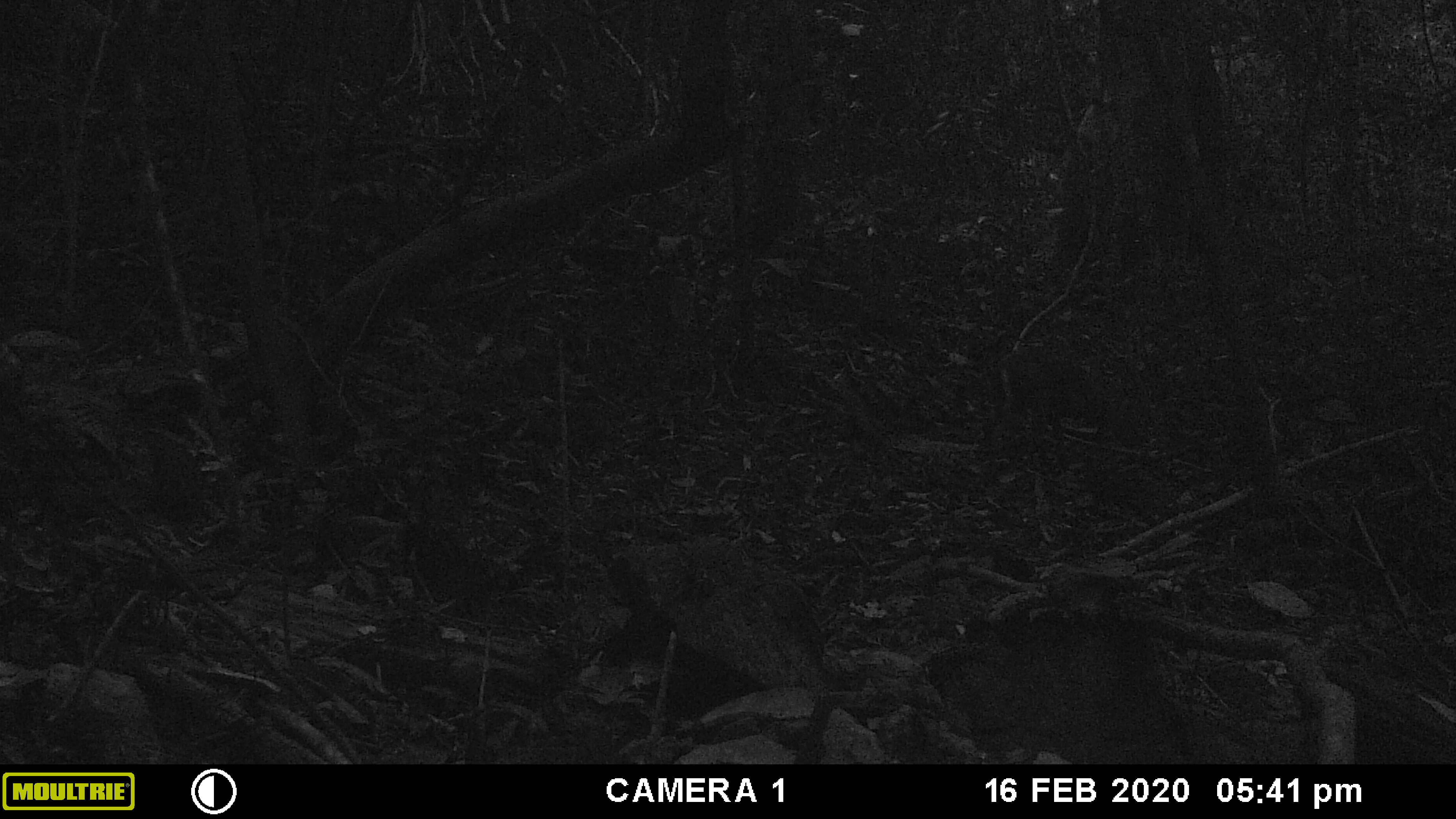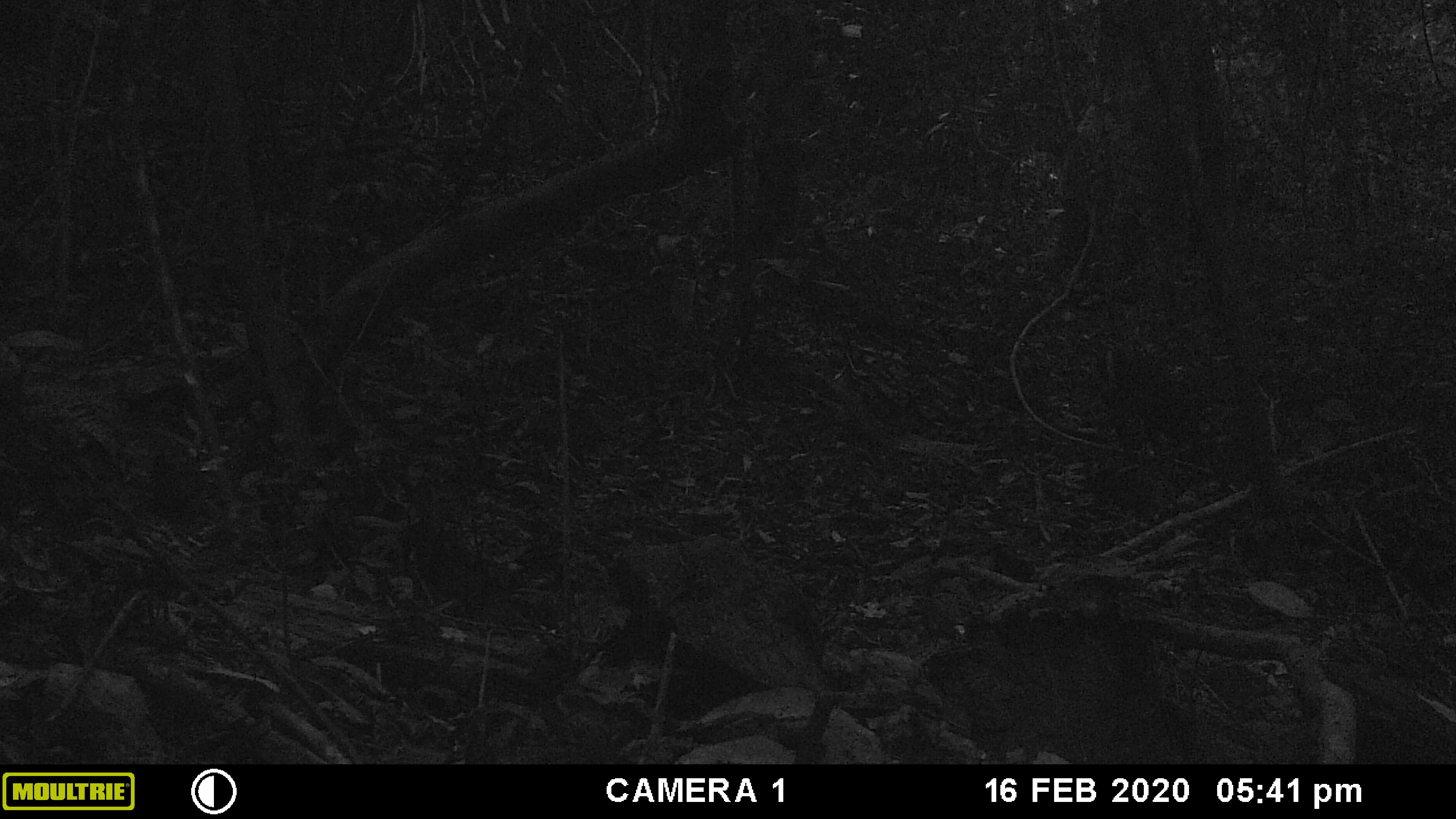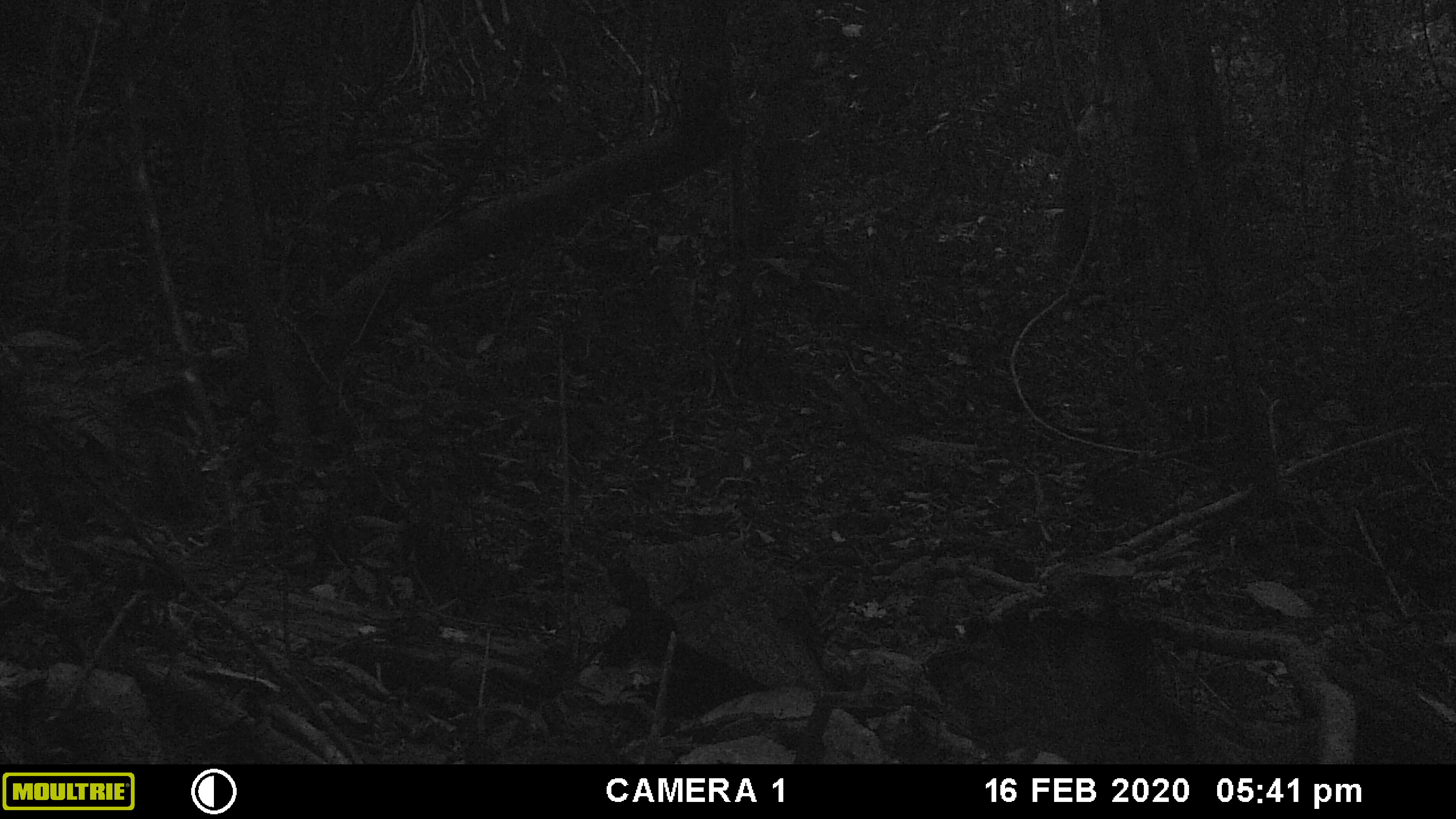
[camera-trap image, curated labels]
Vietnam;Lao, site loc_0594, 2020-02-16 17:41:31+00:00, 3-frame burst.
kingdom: Animalia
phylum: Chordata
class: Mammalia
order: Artiodactyla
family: Cervidae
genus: Muntiacus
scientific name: Muntiacus rooseveltorum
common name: roosevelt's muntjac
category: roosevelts muntjac group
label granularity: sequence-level